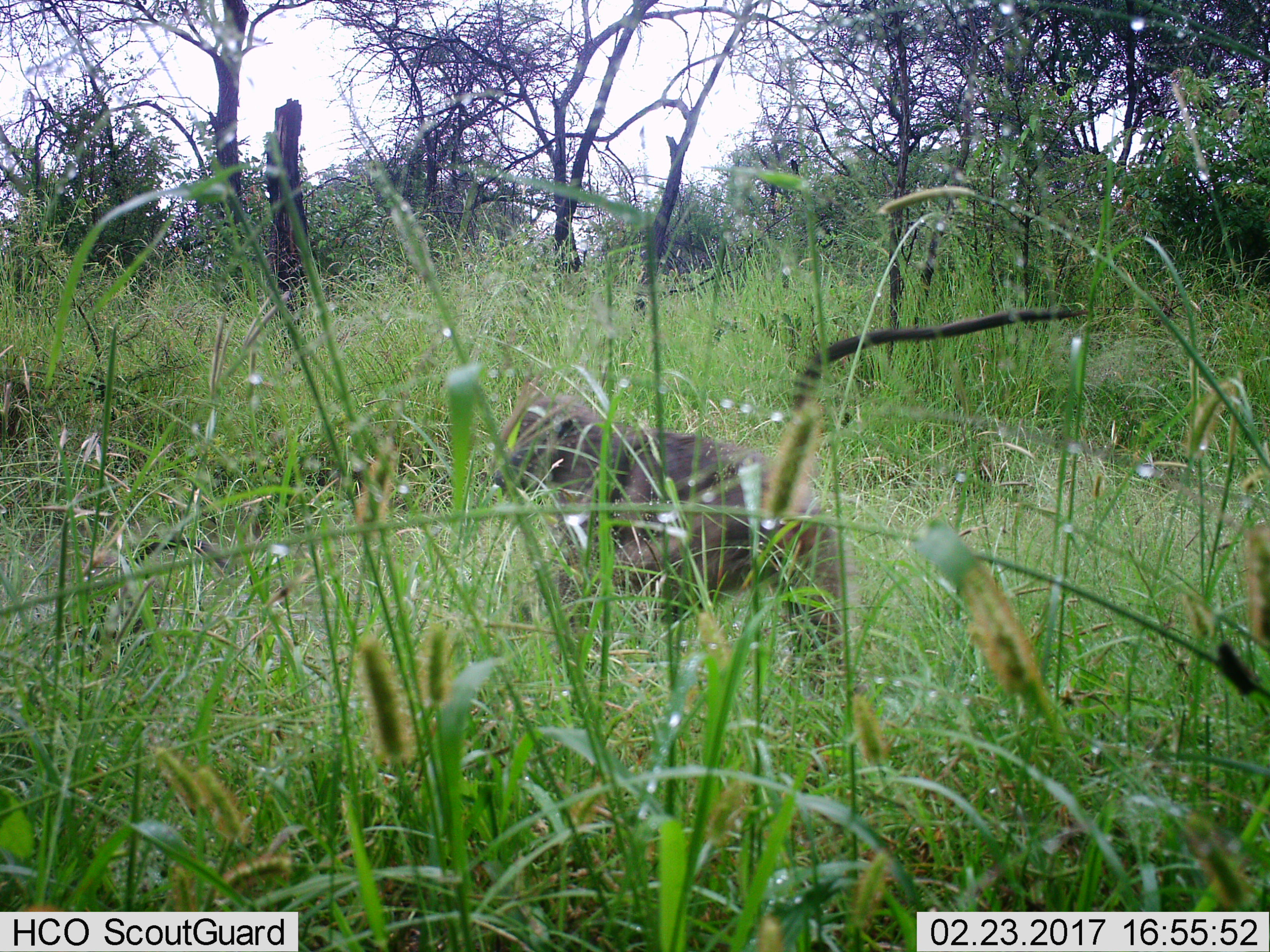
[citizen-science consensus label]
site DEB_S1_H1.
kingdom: Animalia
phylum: Chordata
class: Mammalia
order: Primates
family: Cercopithecidae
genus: Papio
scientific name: Papio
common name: baboon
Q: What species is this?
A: Baboon (Papio).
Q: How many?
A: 1.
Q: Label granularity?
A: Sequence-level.